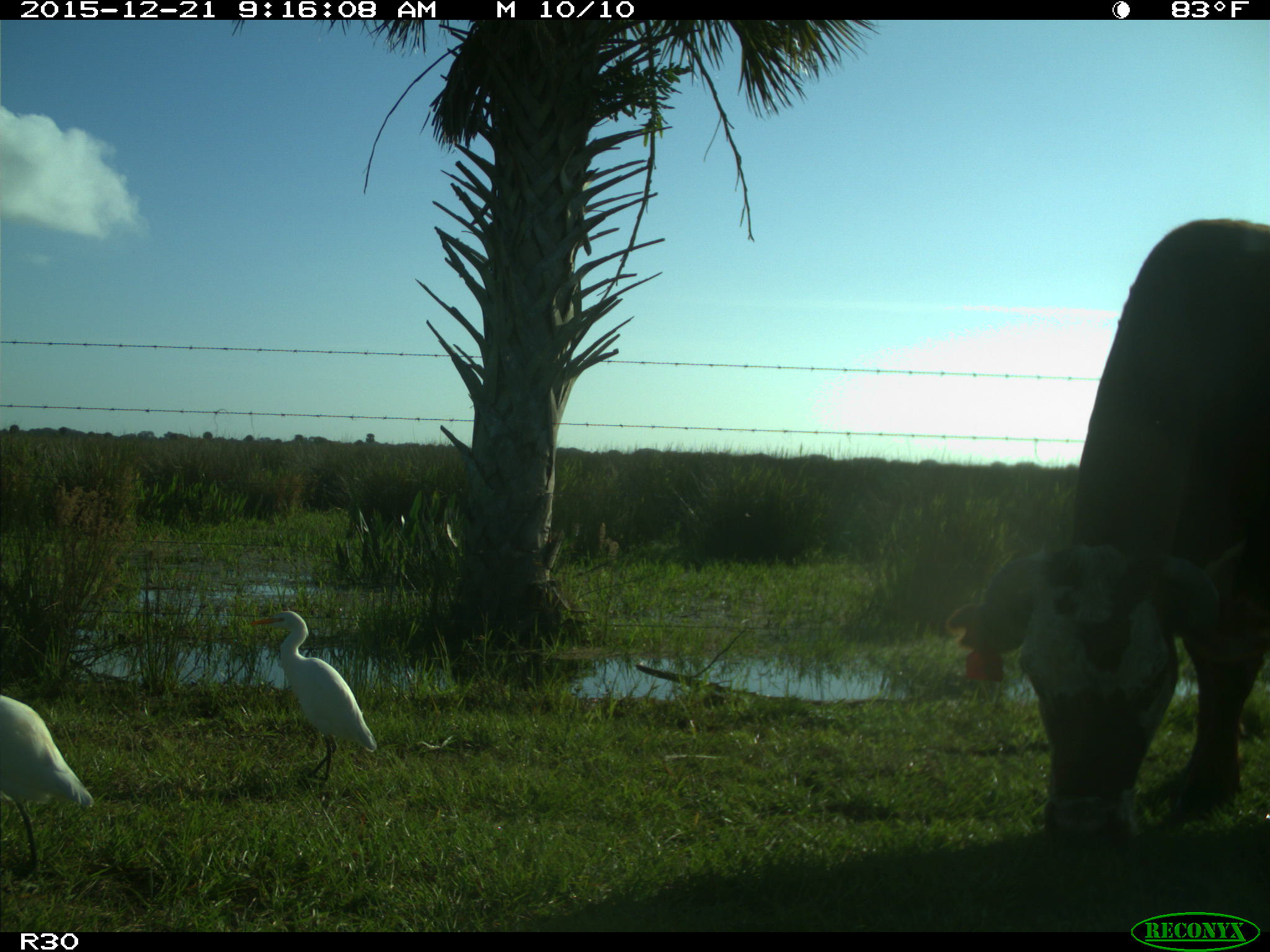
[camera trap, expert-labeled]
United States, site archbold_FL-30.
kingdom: Animalia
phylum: Chordata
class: Mammalia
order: Artiodactyla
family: Bovidae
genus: Bos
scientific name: Bos taurus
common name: domestic cow